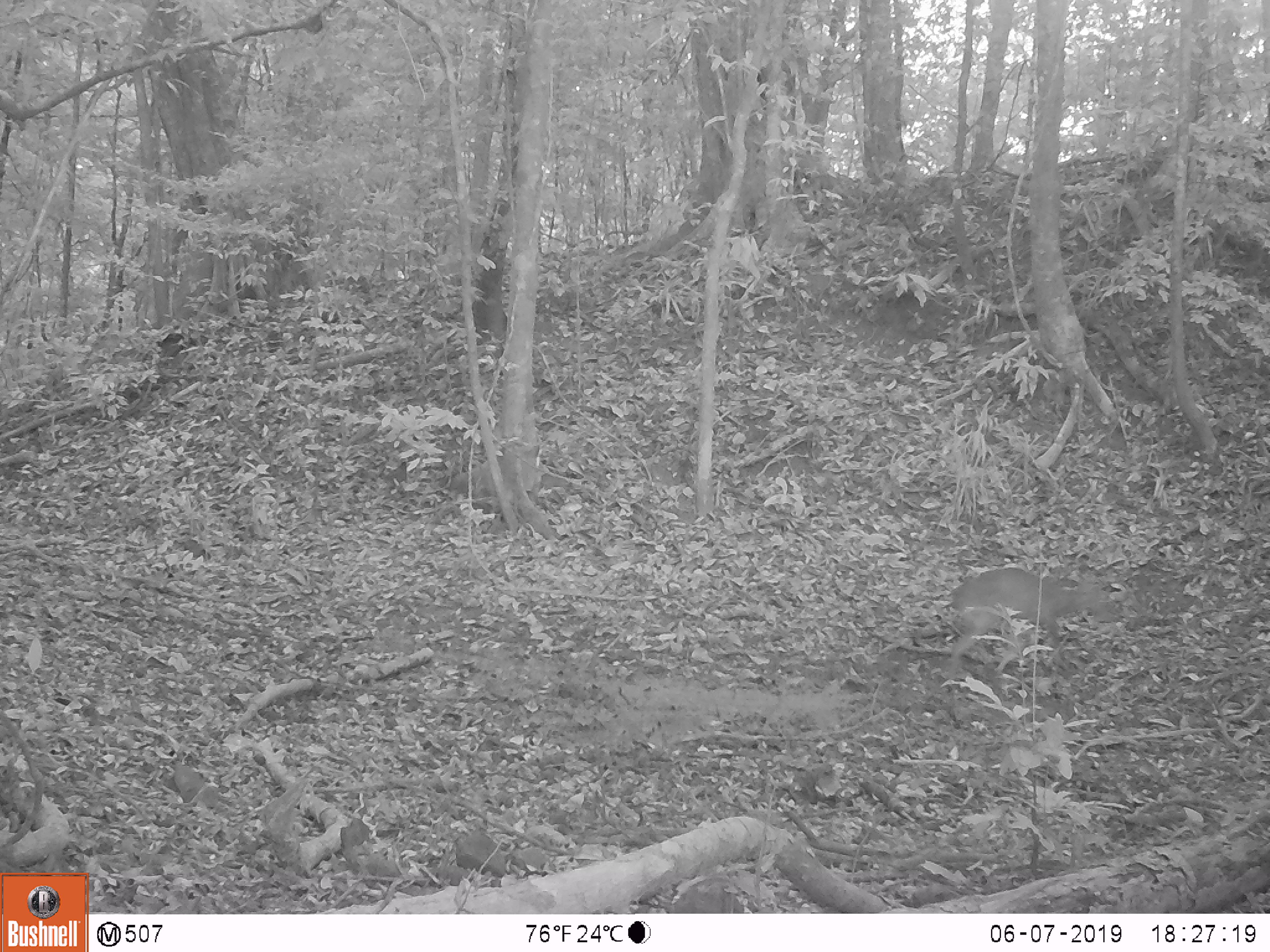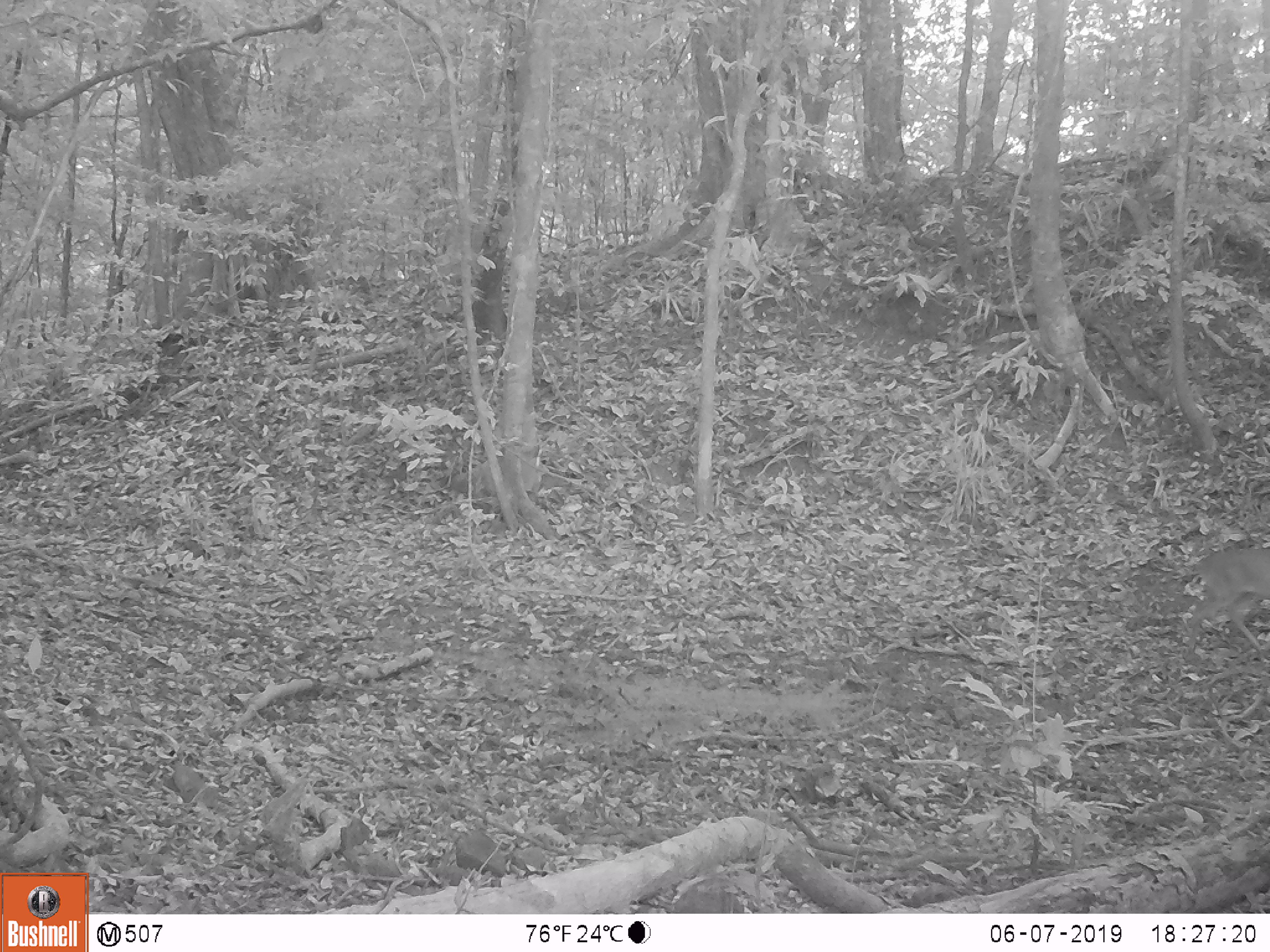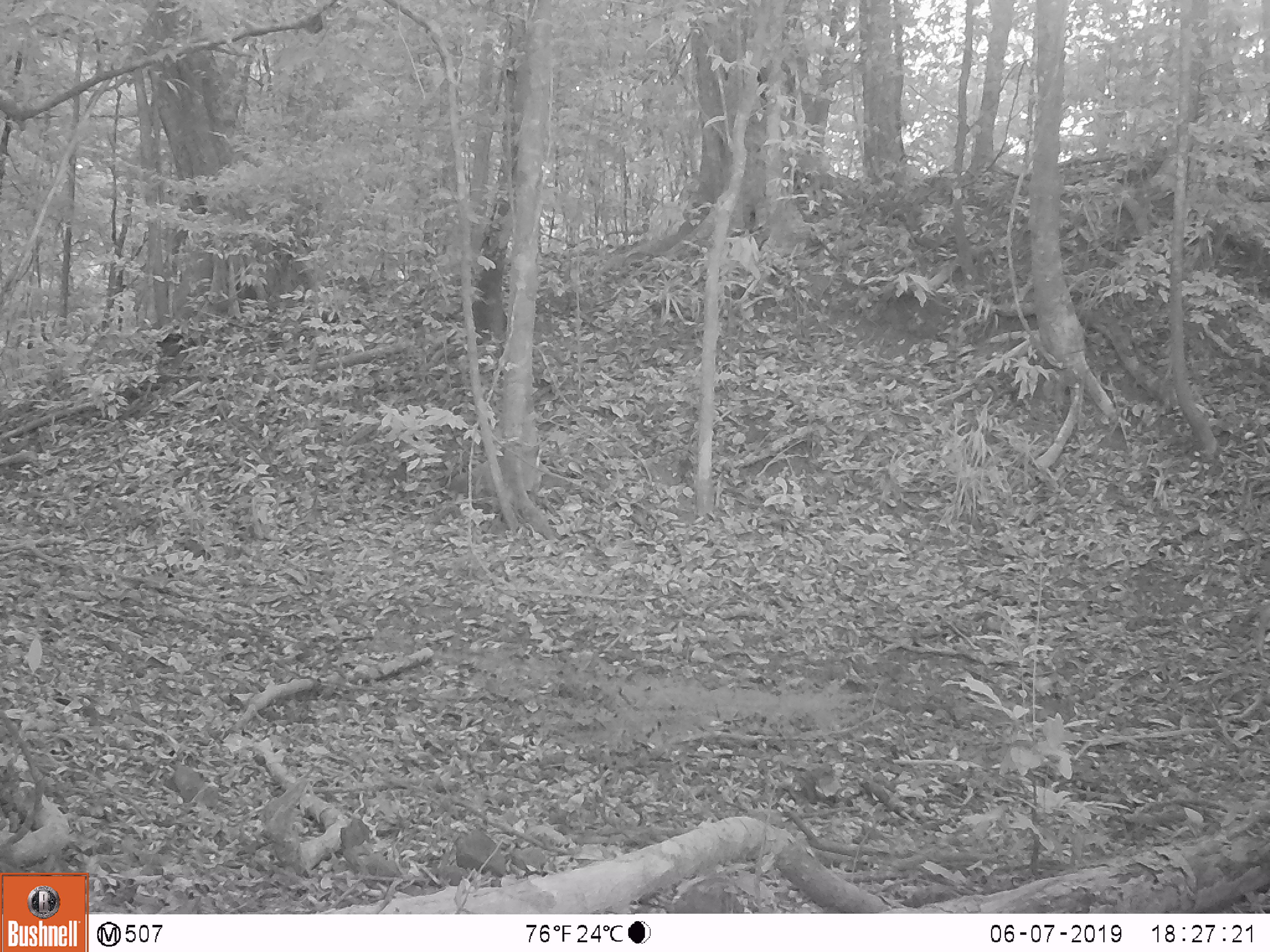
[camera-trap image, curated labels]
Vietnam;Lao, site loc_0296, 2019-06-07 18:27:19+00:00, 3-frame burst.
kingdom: Animalia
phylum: Chordata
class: Mammalia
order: Artiodactyla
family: Cervidae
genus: Muntiacus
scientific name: Muntiacus vuquangensis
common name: large-antlered muntjac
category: large antlered muntjac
Large antlered muntjac (large-antlered muntjac) (Muntiacus vuquangensis). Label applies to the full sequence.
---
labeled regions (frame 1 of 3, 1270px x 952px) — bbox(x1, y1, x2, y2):
large antlered muntjac: bbox(946, 566, 1112, 681)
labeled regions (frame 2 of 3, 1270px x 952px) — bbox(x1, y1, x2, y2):
large antlered muntjac: bbox(1183, 546, 1270, 658)